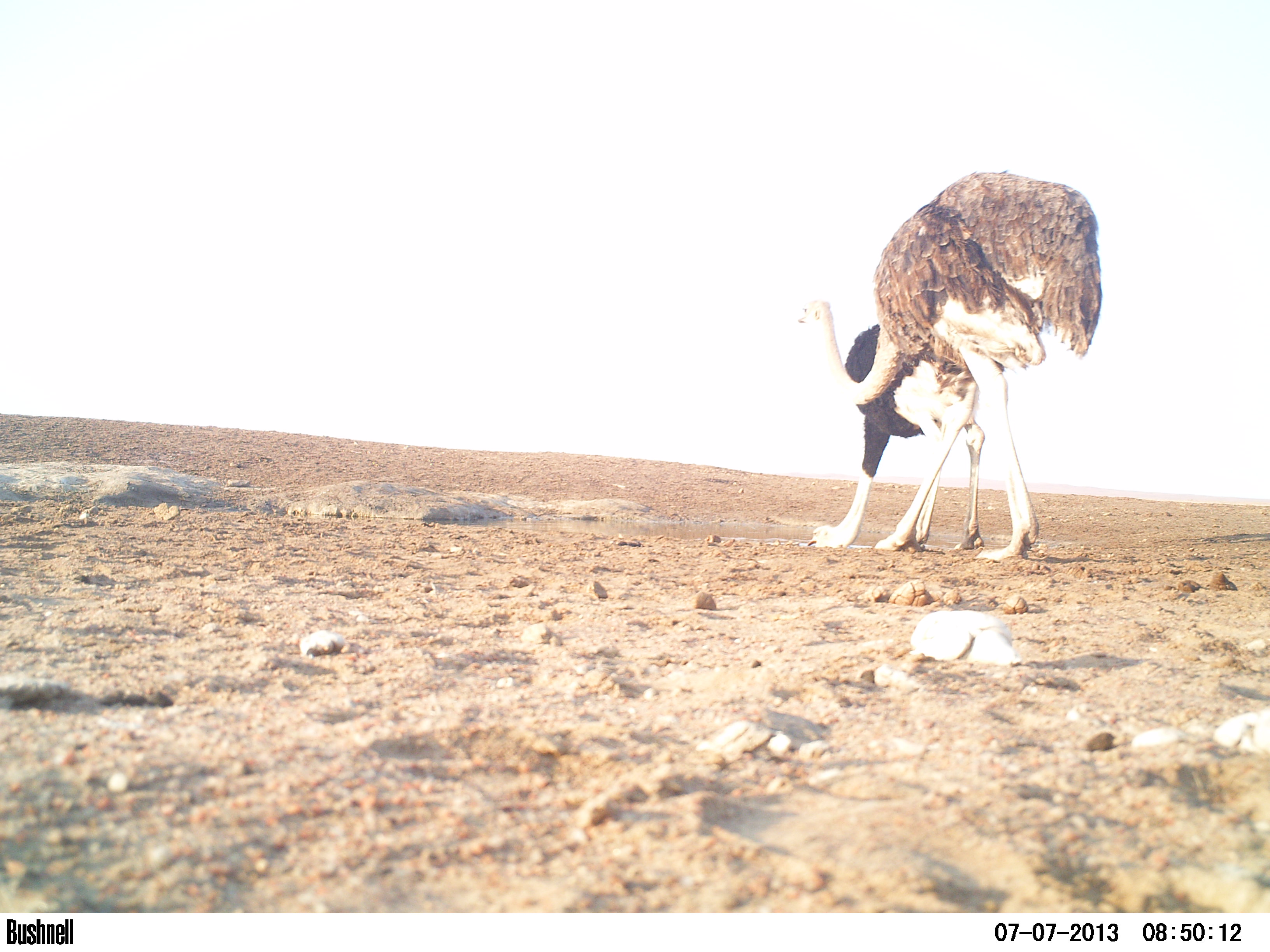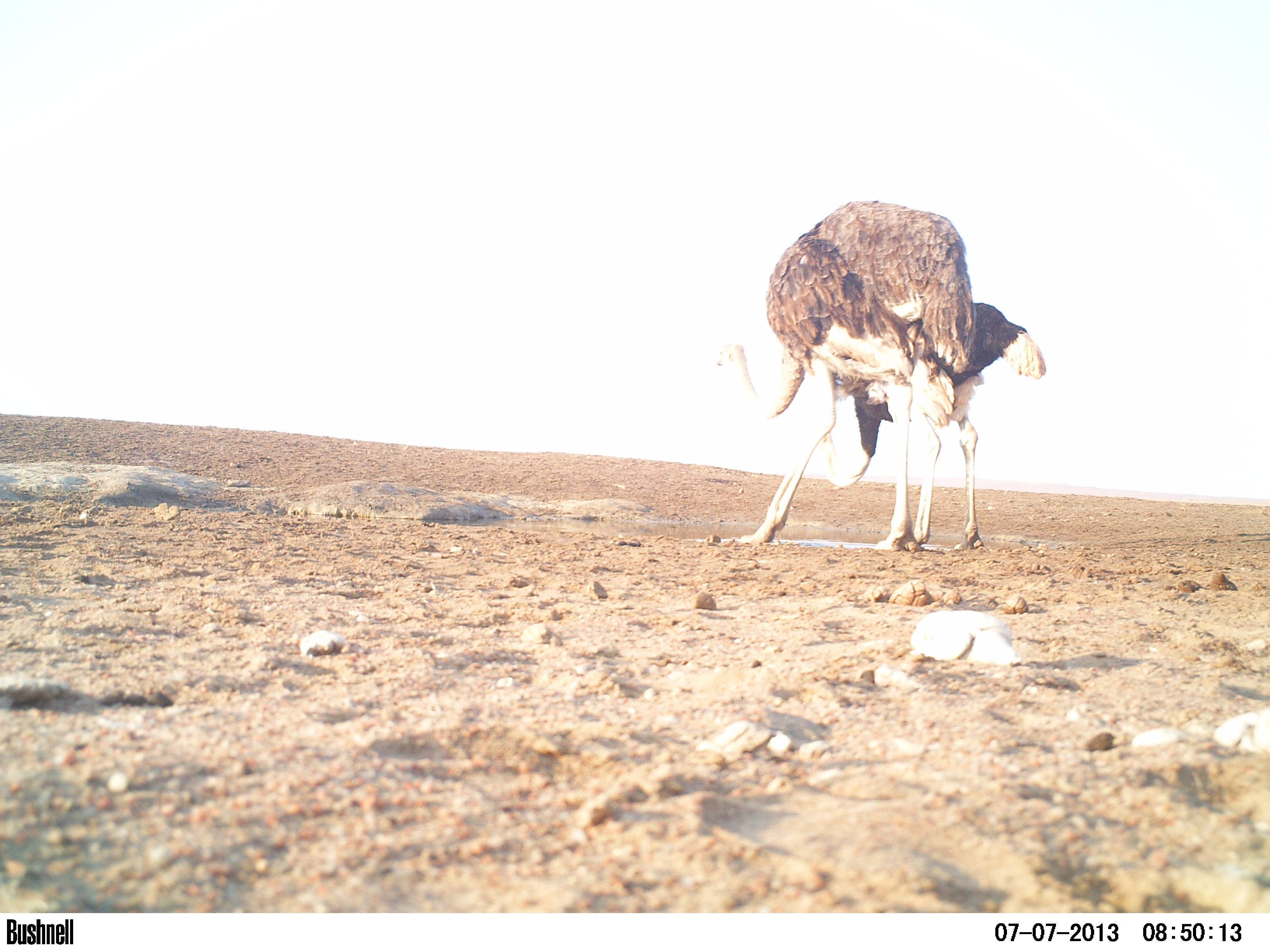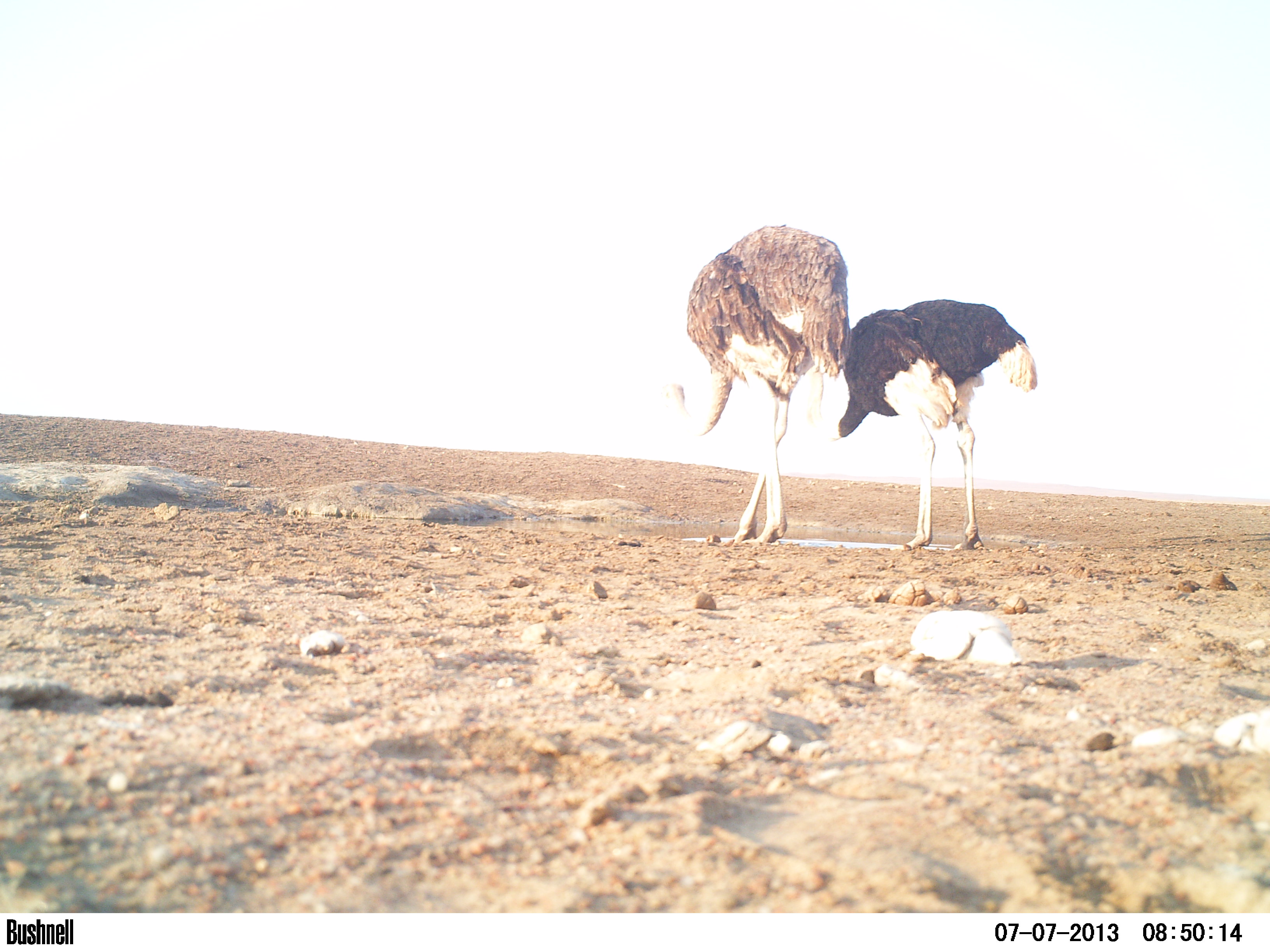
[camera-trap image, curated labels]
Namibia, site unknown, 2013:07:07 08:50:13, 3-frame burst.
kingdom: Animalia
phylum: Chordata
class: Aves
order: Struthioniformes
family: Struthionidae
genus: Struthio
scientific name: Struthio camelus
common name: common ostrich